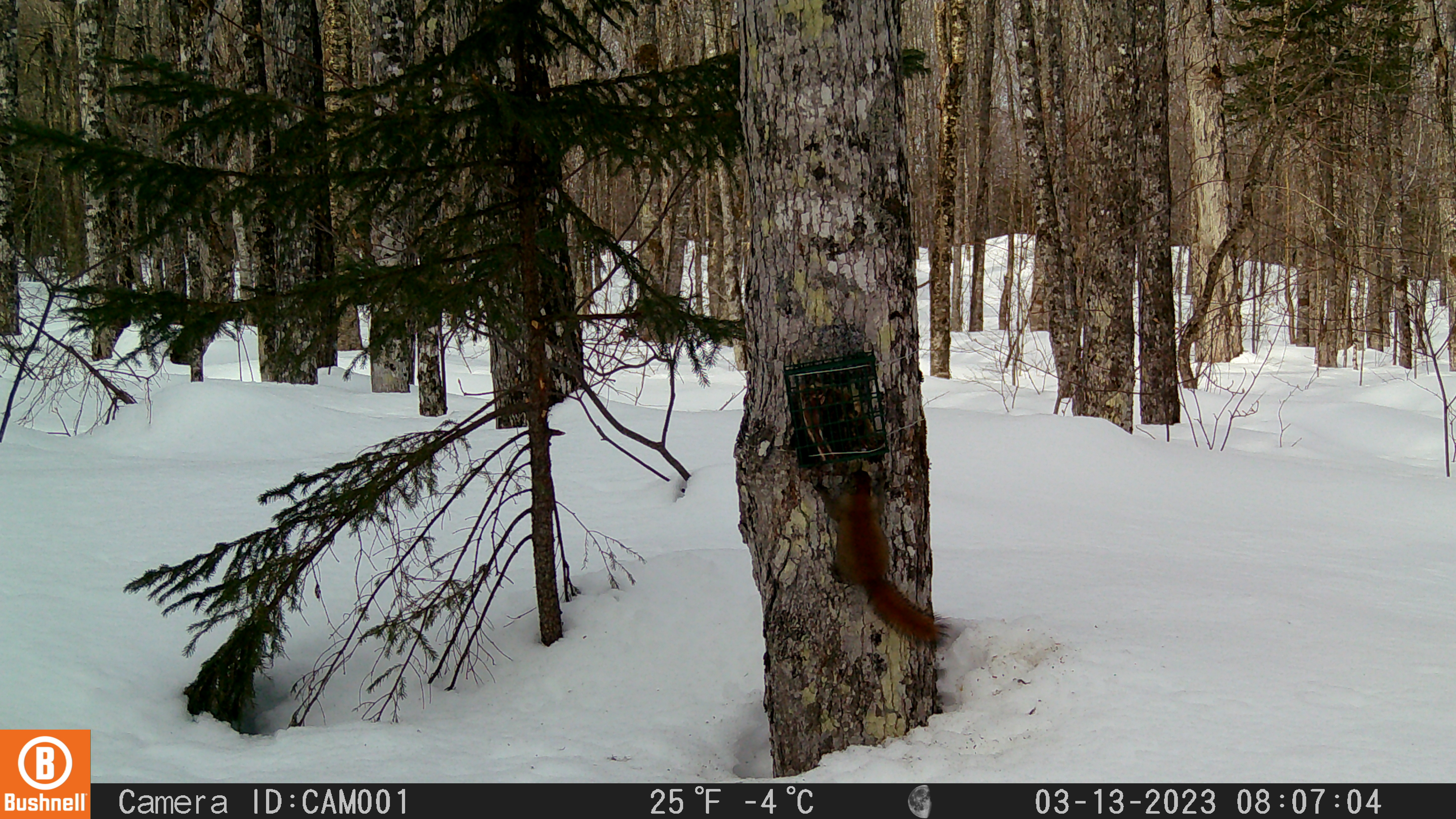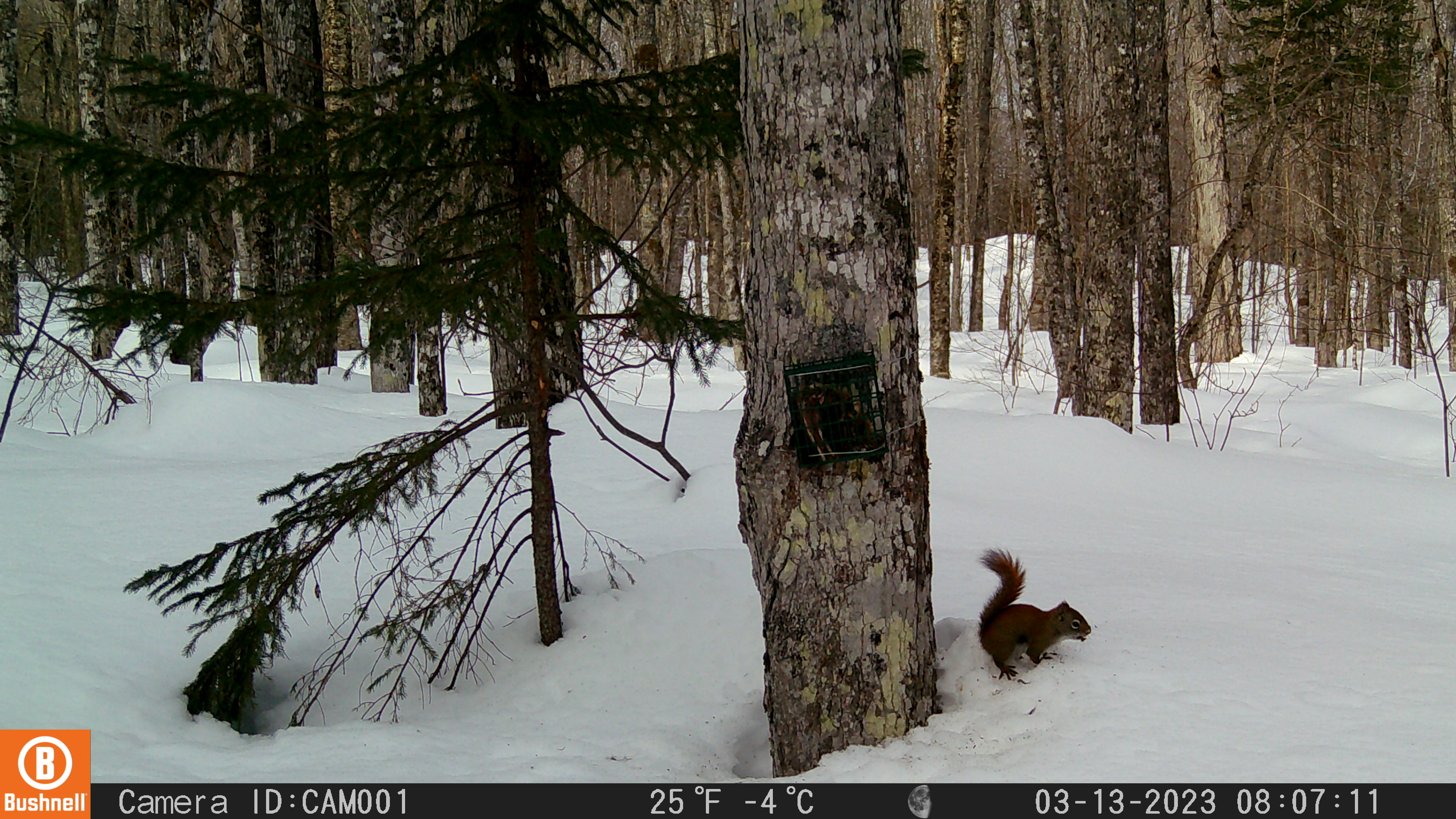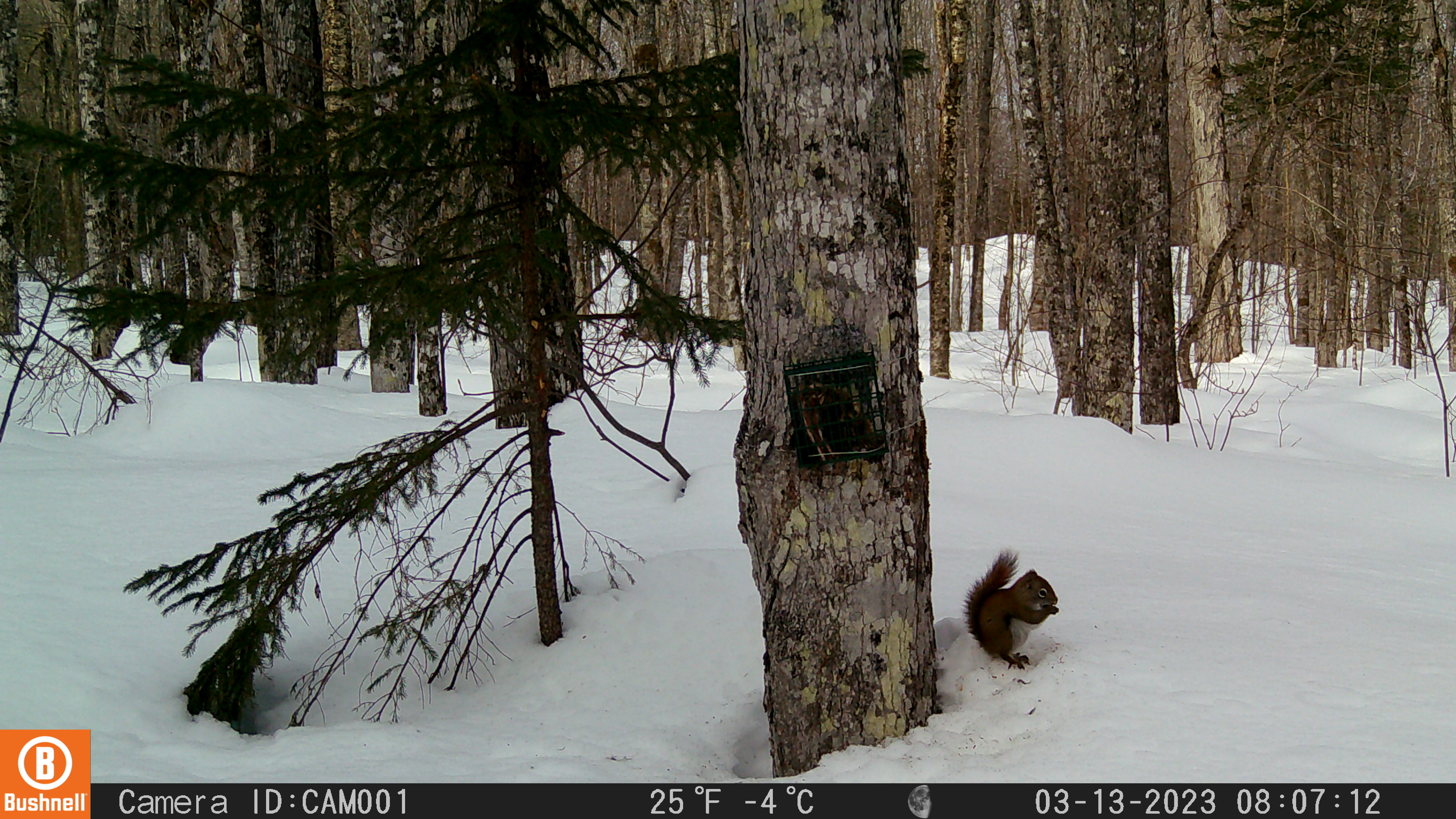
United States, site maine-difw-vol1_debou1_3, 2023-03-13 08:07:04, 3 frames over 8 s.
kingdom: Animalia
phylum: Chordata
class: Mammalia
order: Rodentia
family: Sciuridae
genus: Tamiasciurus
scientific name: Tamiasciurus hudsonicus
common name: red squirrel